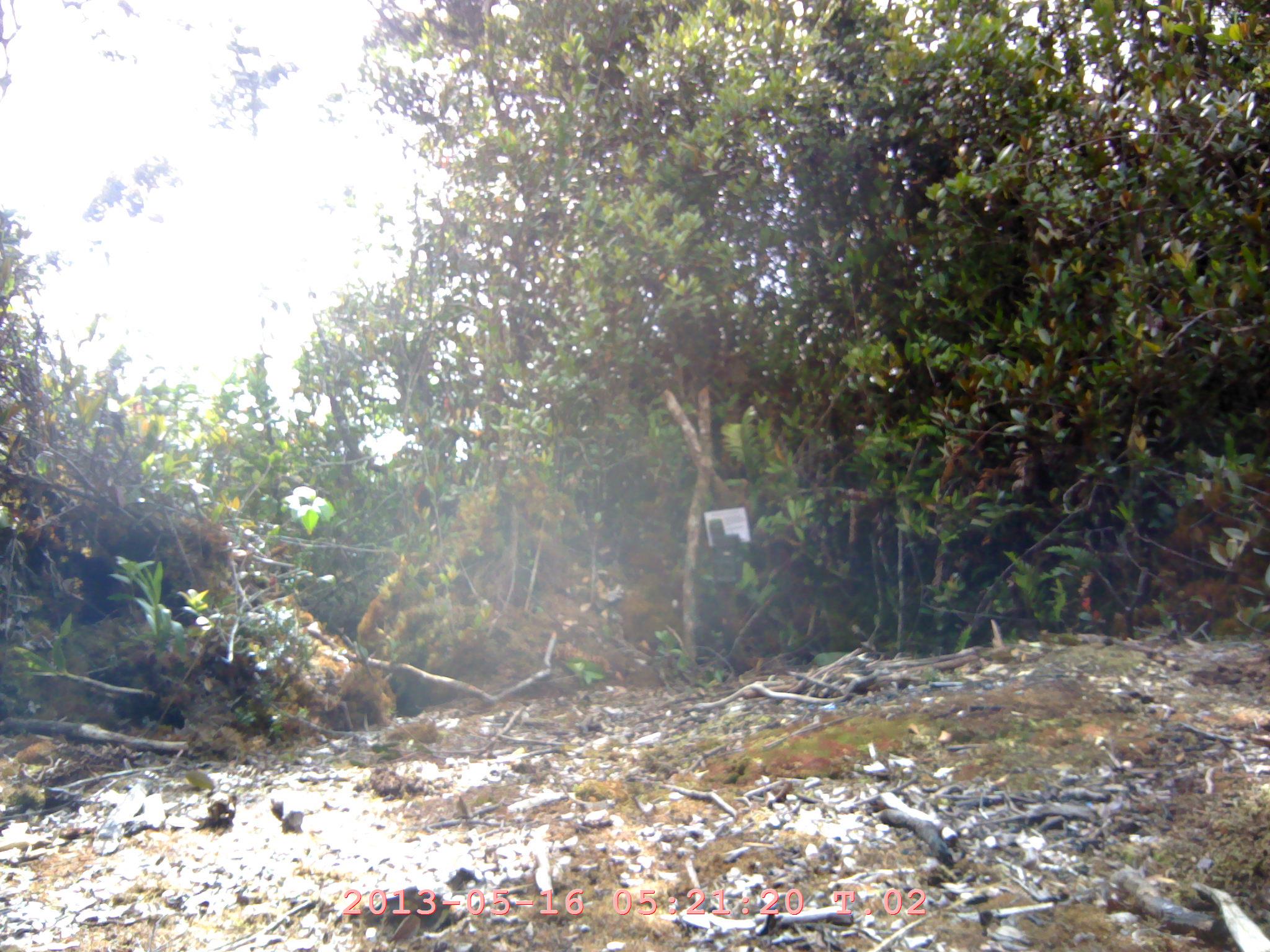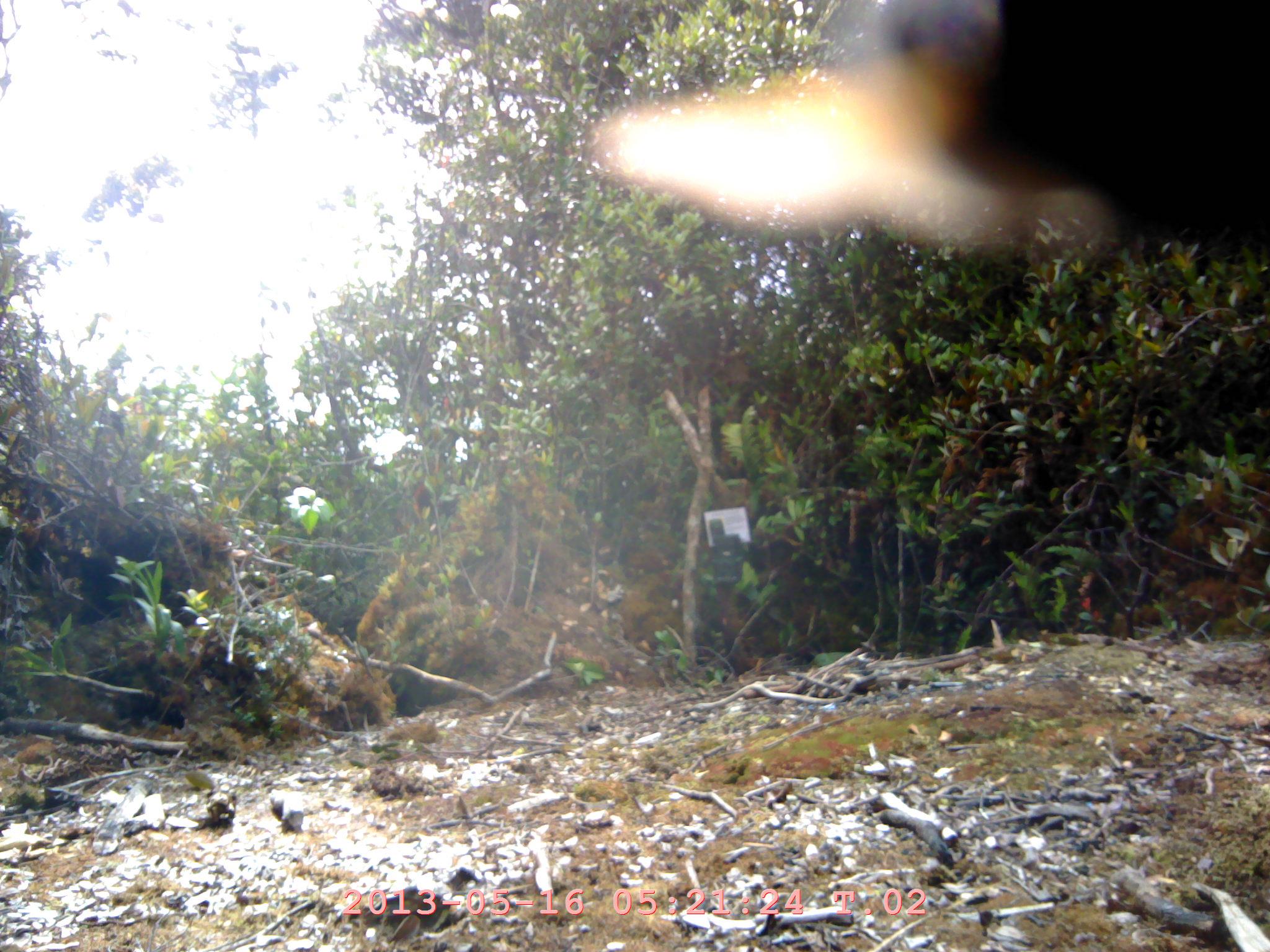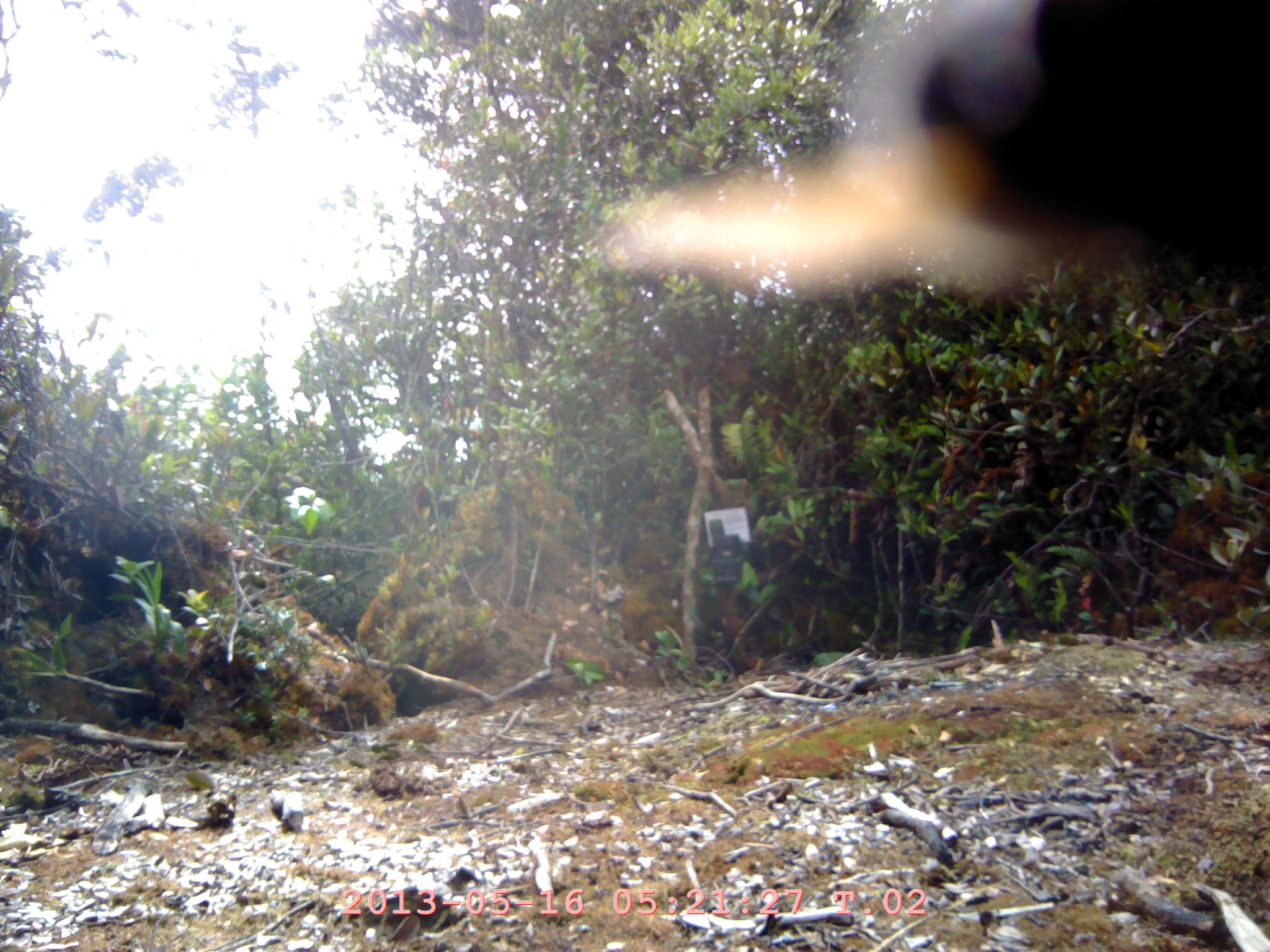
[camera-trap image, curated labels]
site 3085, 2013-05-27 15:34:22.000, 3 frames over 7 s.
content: unidentified animal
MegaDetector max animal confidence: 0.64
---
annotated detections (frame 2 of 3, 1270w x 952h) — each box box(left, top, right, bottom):
unidentifiable: box(594, 0, 1270, 273)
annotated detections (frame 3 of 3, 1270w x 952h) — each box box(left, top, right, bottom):
unidentifiable: box(594, 0, 1266, 296)